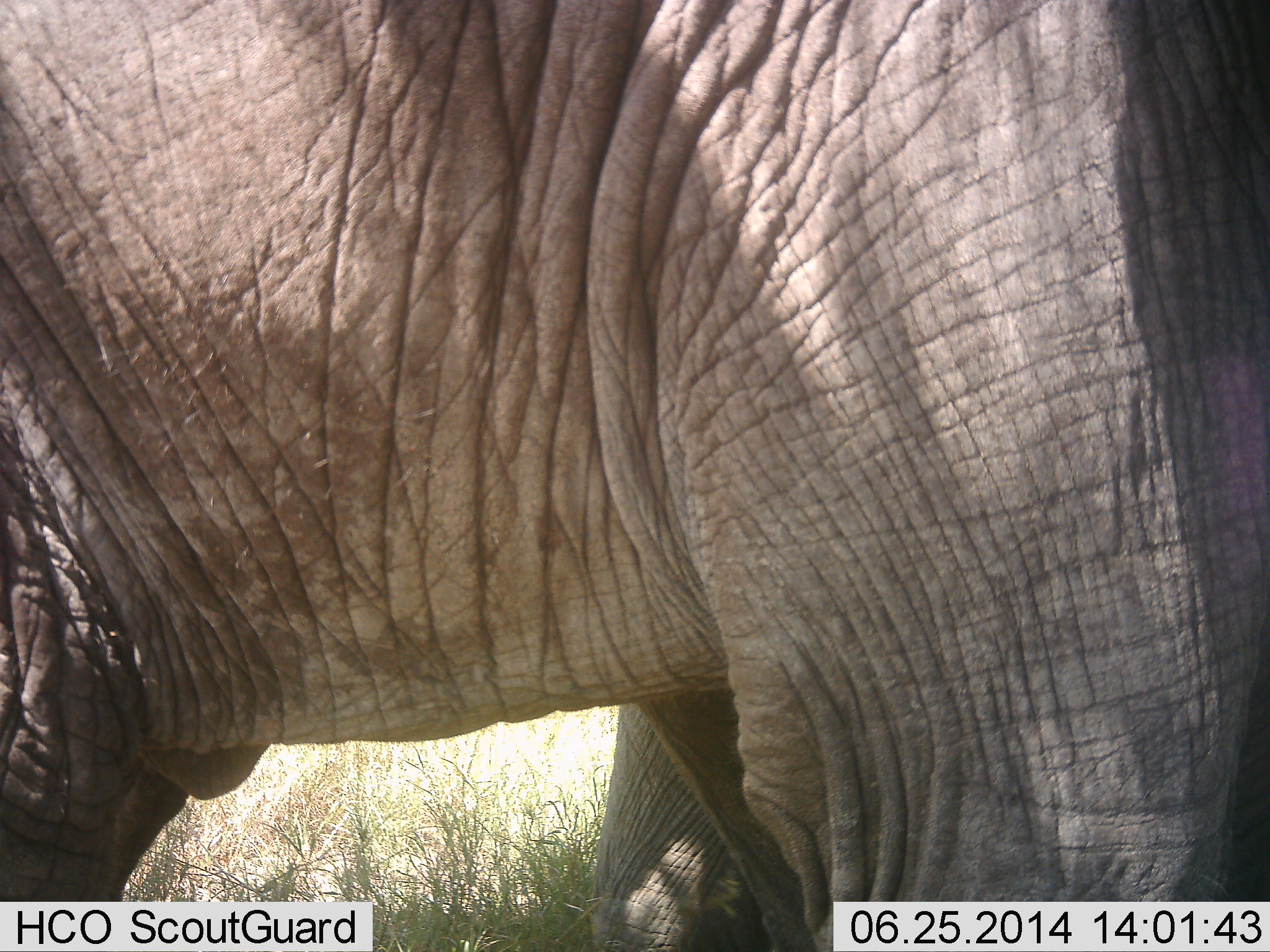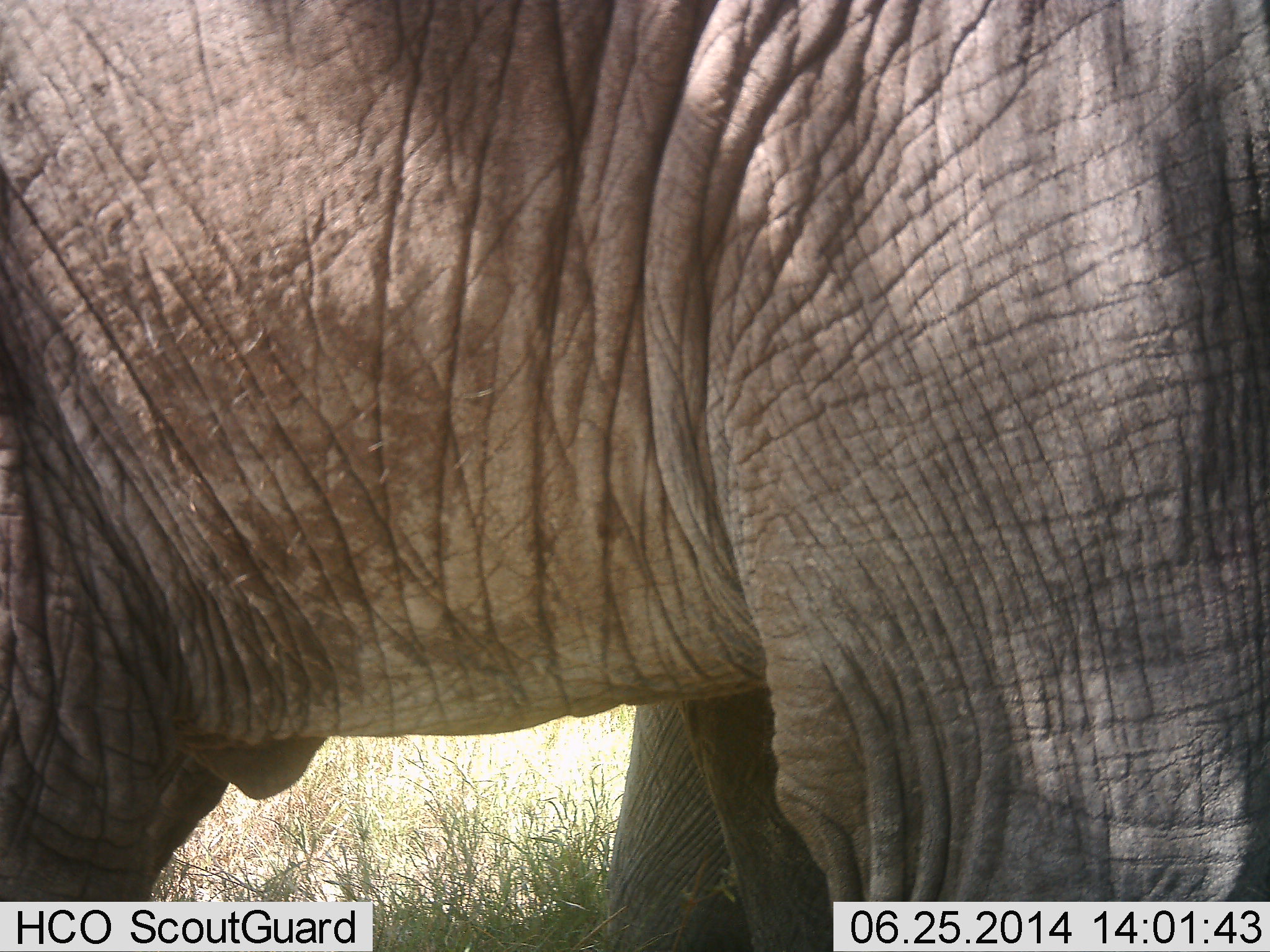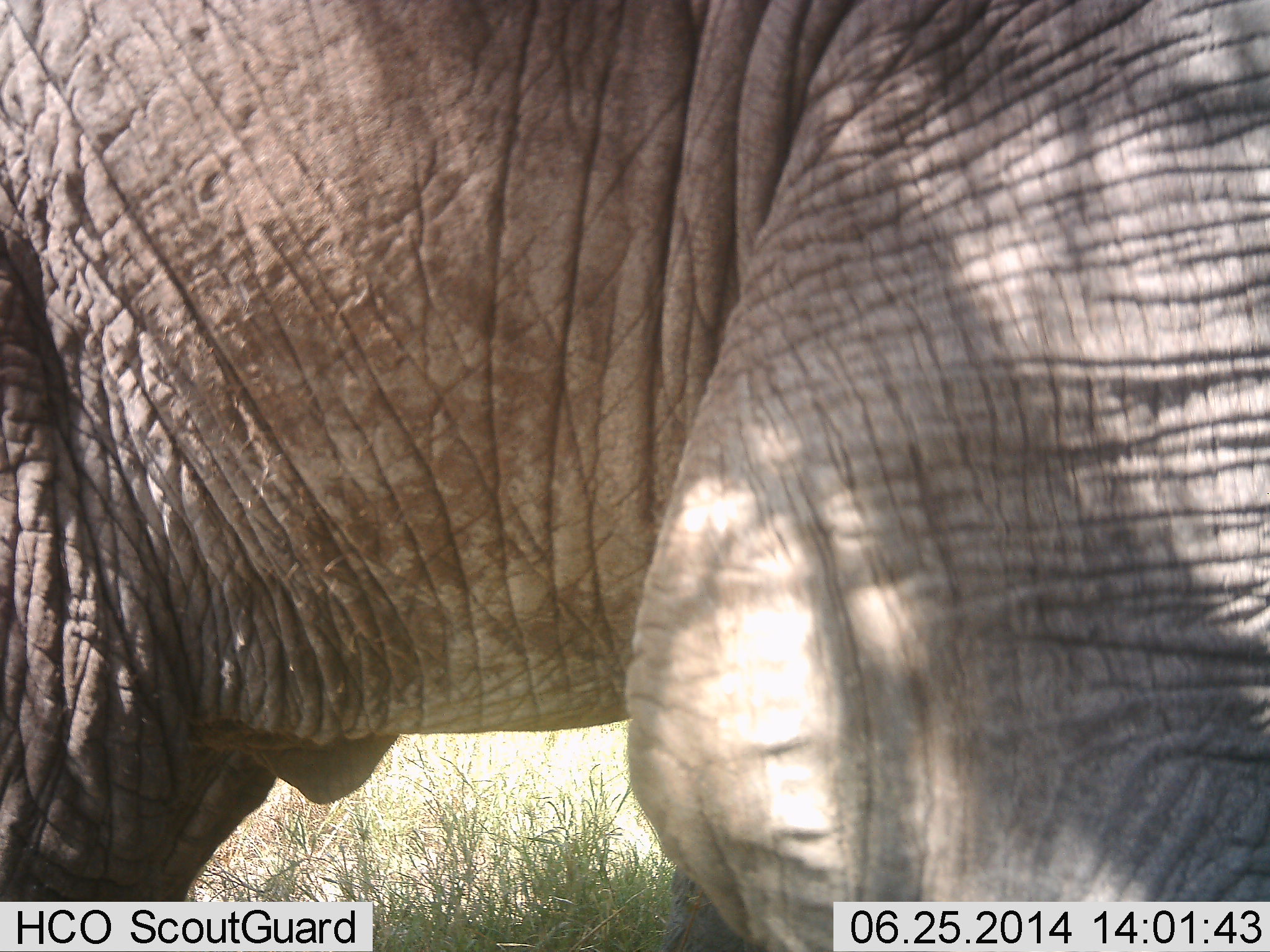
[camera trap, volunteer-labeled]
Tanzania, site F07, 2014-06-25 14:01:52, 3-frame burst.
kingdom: Animalia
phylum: Chordata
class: Mammalia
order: Proboscidea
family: Elephantidae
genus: Loxodonta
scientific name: Loxodonta africana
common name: african bush elephant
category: elephant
Elephant (african bush elephant) (Loxodonta africana), count 1. Behavior (volunteer vote fractions): standing 60%, resting 0%, moving 40%, interacting 0%. Young present (vote fraction): 0%. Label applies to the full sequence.